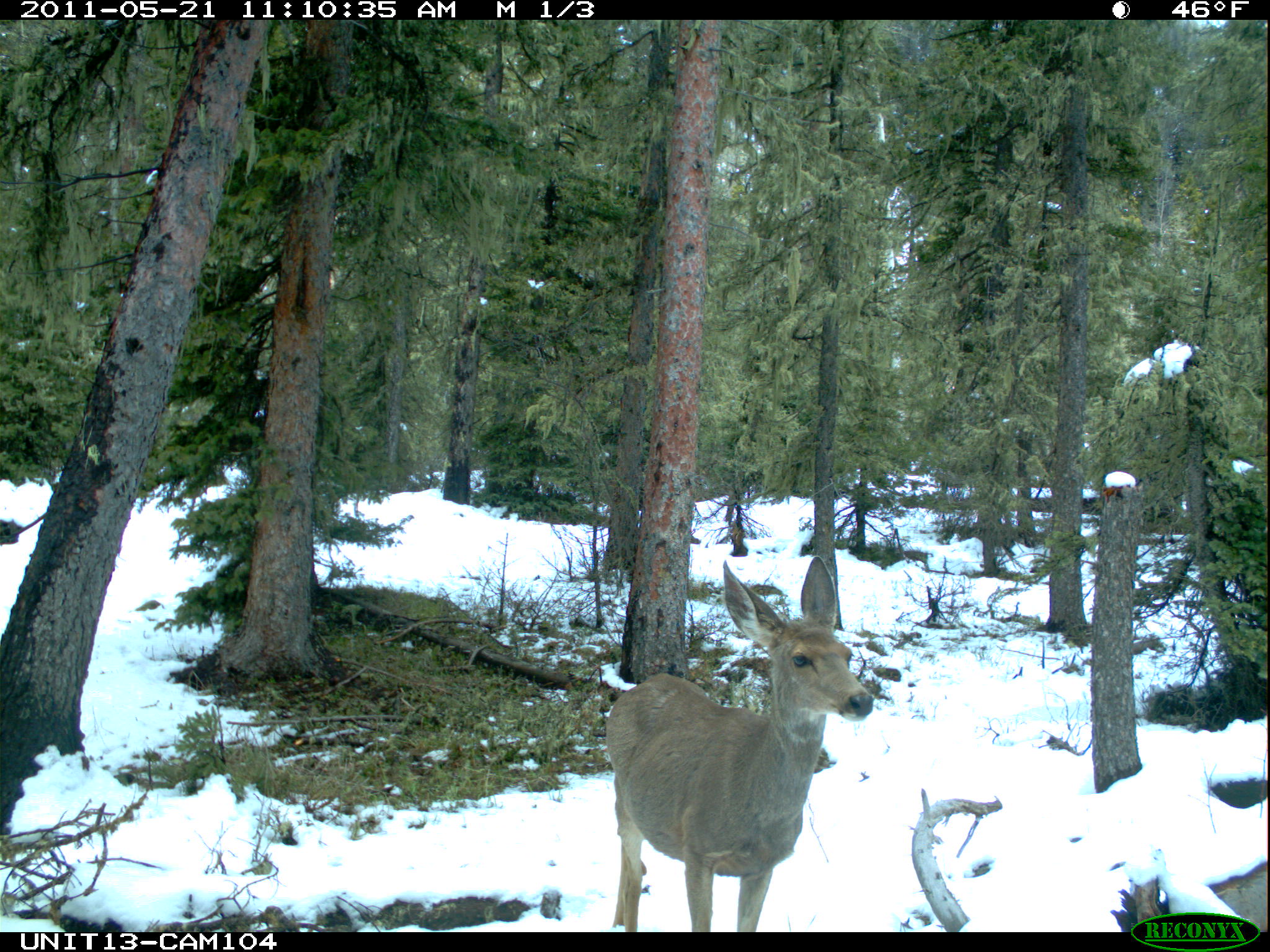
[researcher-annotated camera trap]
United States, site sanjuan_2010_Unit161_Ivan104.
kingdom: Animalia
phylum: Chordata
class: Mammalia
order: Artiodactyla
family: Cervidae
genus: Odocoileus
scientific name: Odocoileus hemionus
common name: mule deer